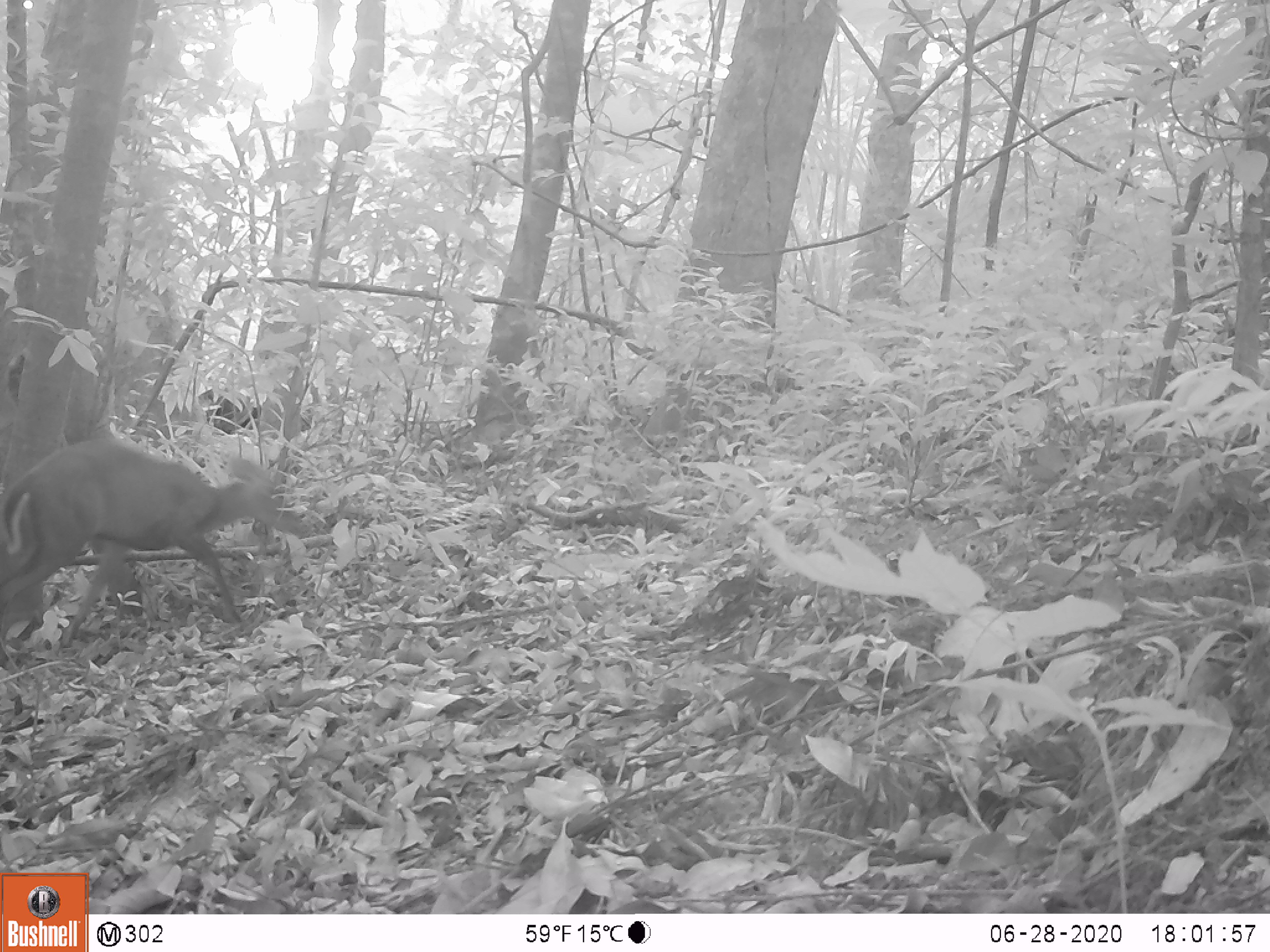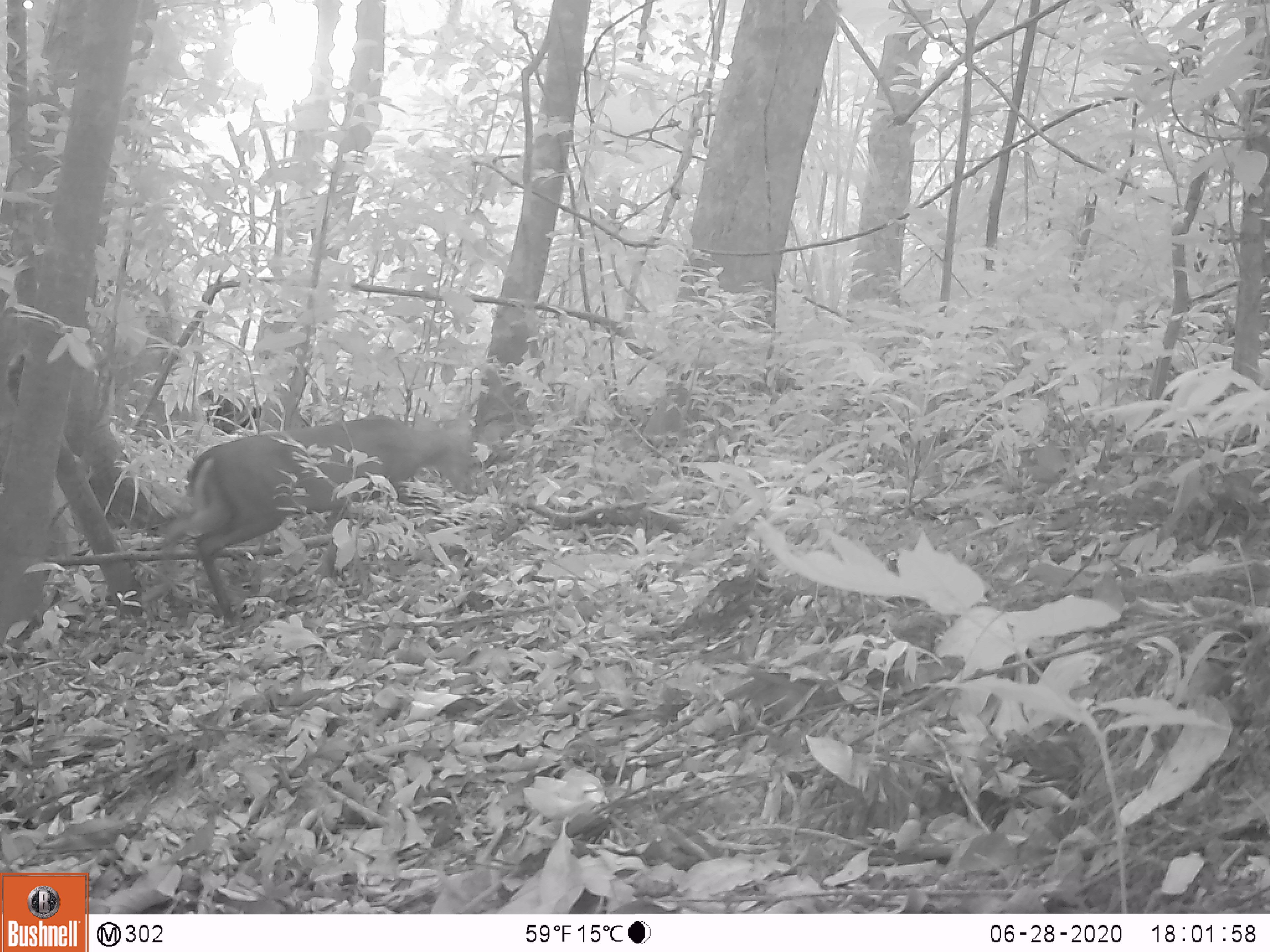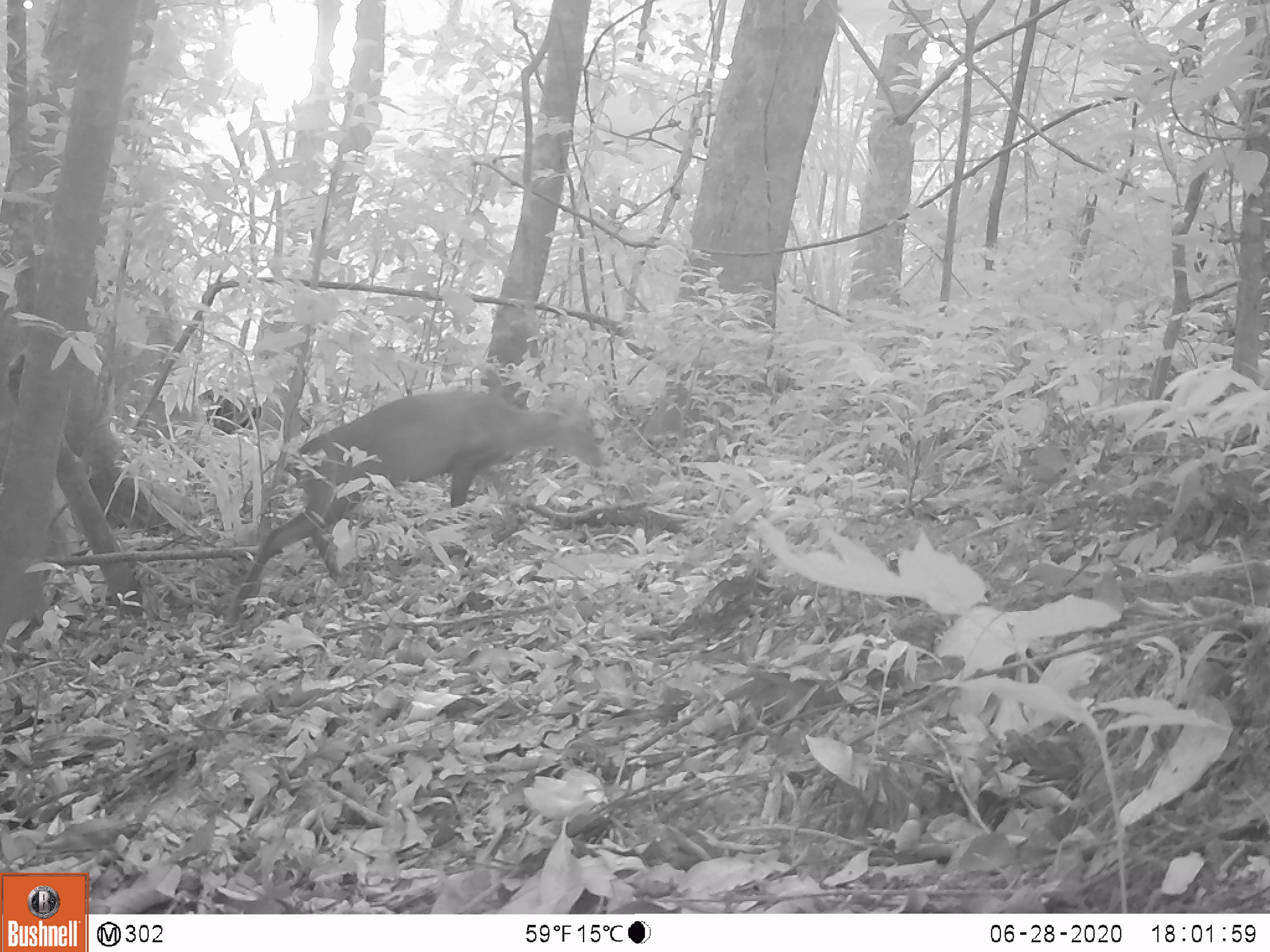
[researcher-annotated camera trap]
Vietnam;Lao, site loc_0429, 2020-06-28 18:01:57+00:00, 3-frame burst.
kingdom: Animalia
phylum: Chordata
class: Mammalia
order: Artiodactyla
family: Cervidae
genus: Muntiacus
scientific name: Muntiacus rooseveltorum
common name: roosevelt's muntjac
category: roosevelts muntjac group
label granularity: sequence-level